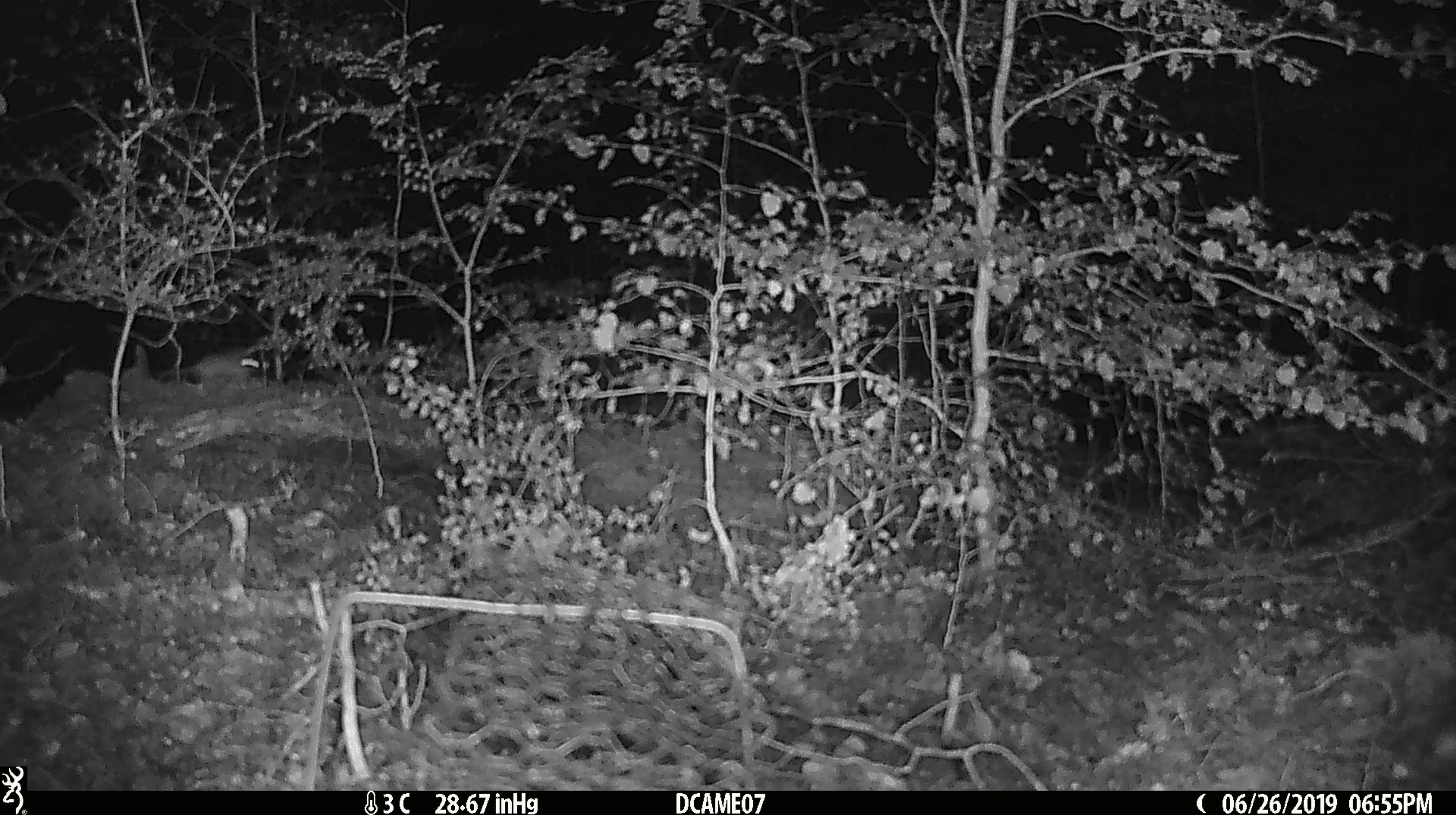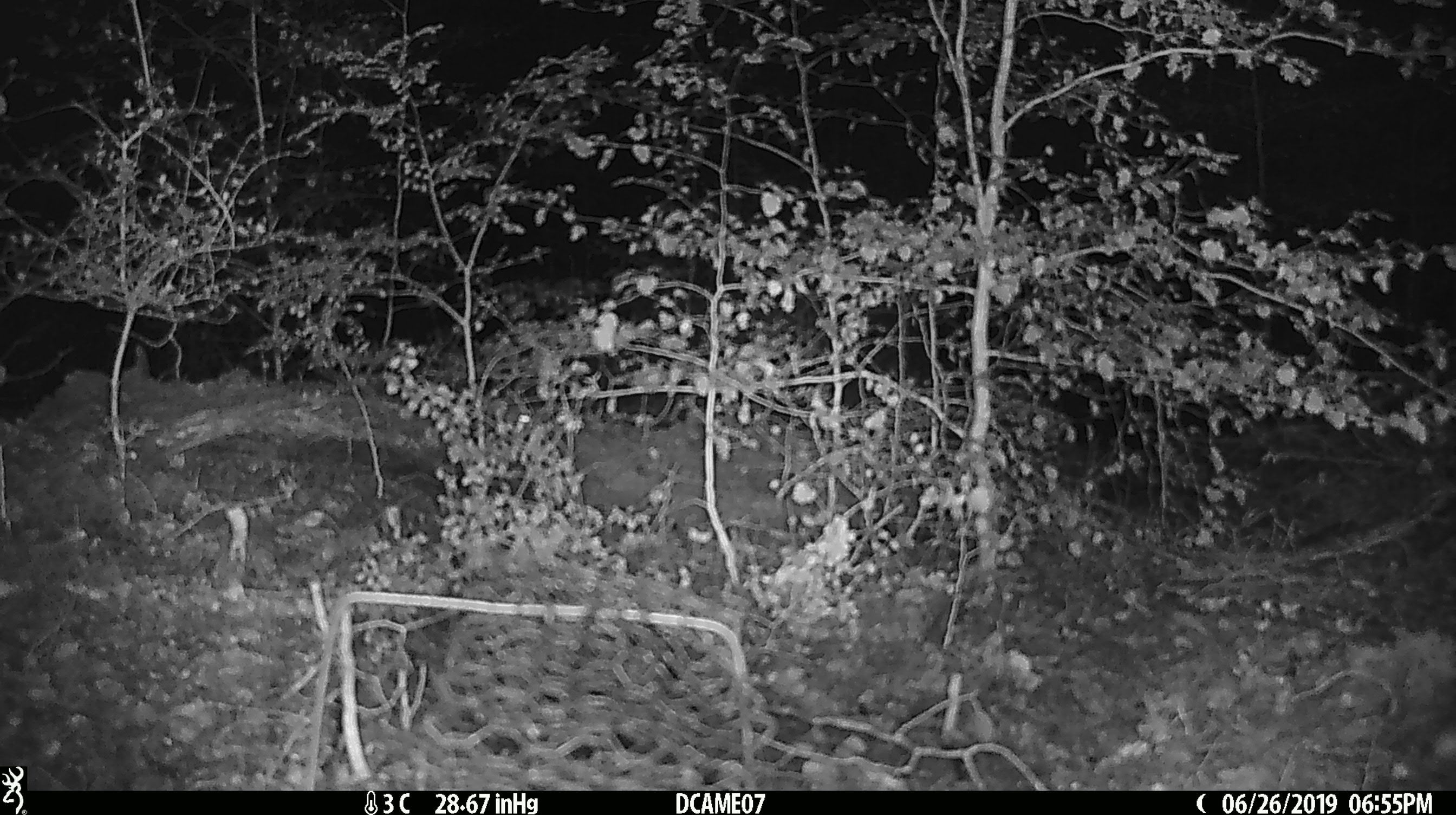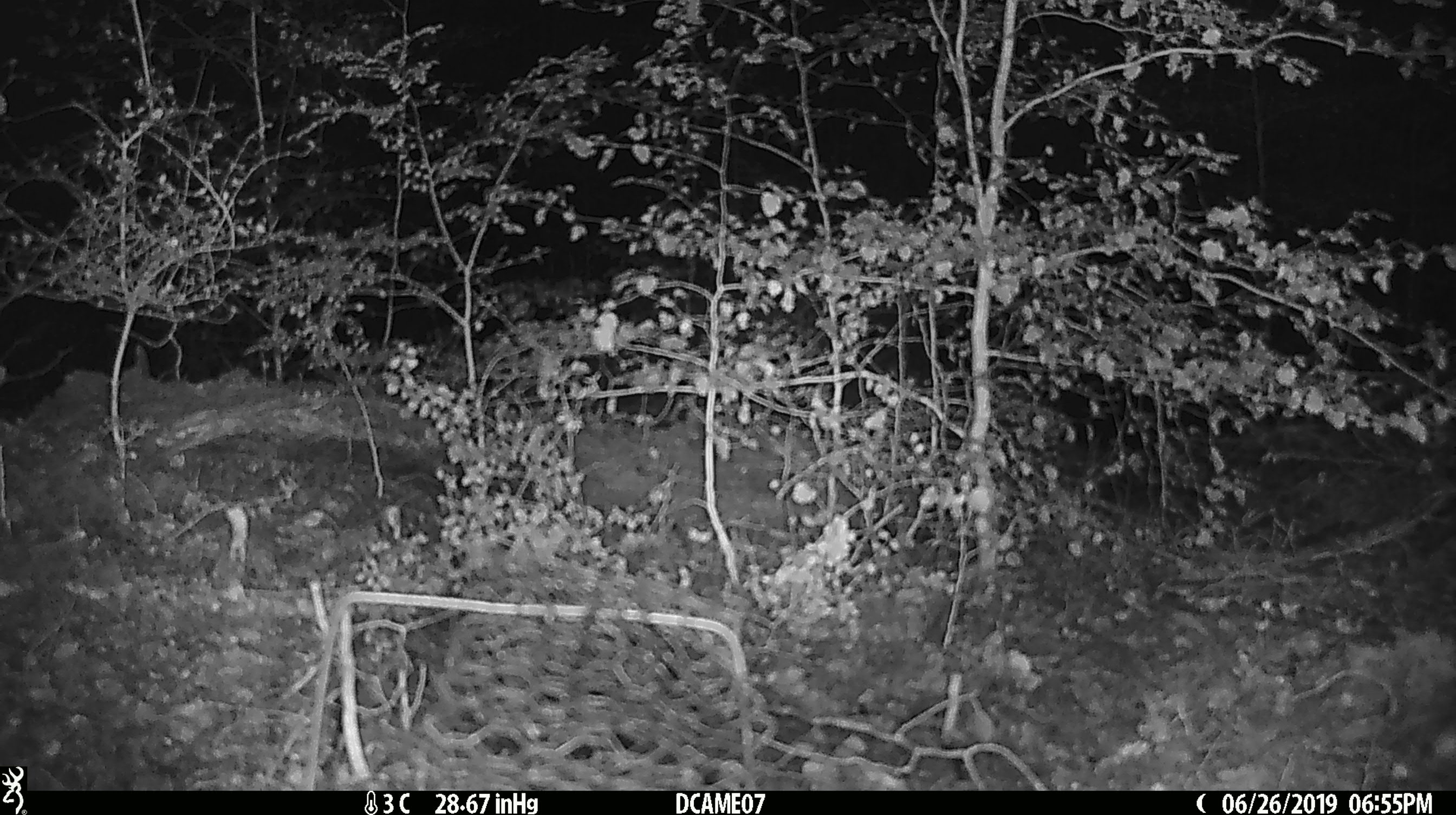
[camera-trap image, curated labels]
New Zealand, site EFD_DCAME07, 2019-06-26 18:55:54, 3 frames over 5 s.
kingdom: Animalia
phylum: Chordata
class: Mammalia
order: Rodentia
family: Muridae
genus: Mus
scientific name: Mus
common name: mouse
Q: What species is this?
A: Mouse (Mus).